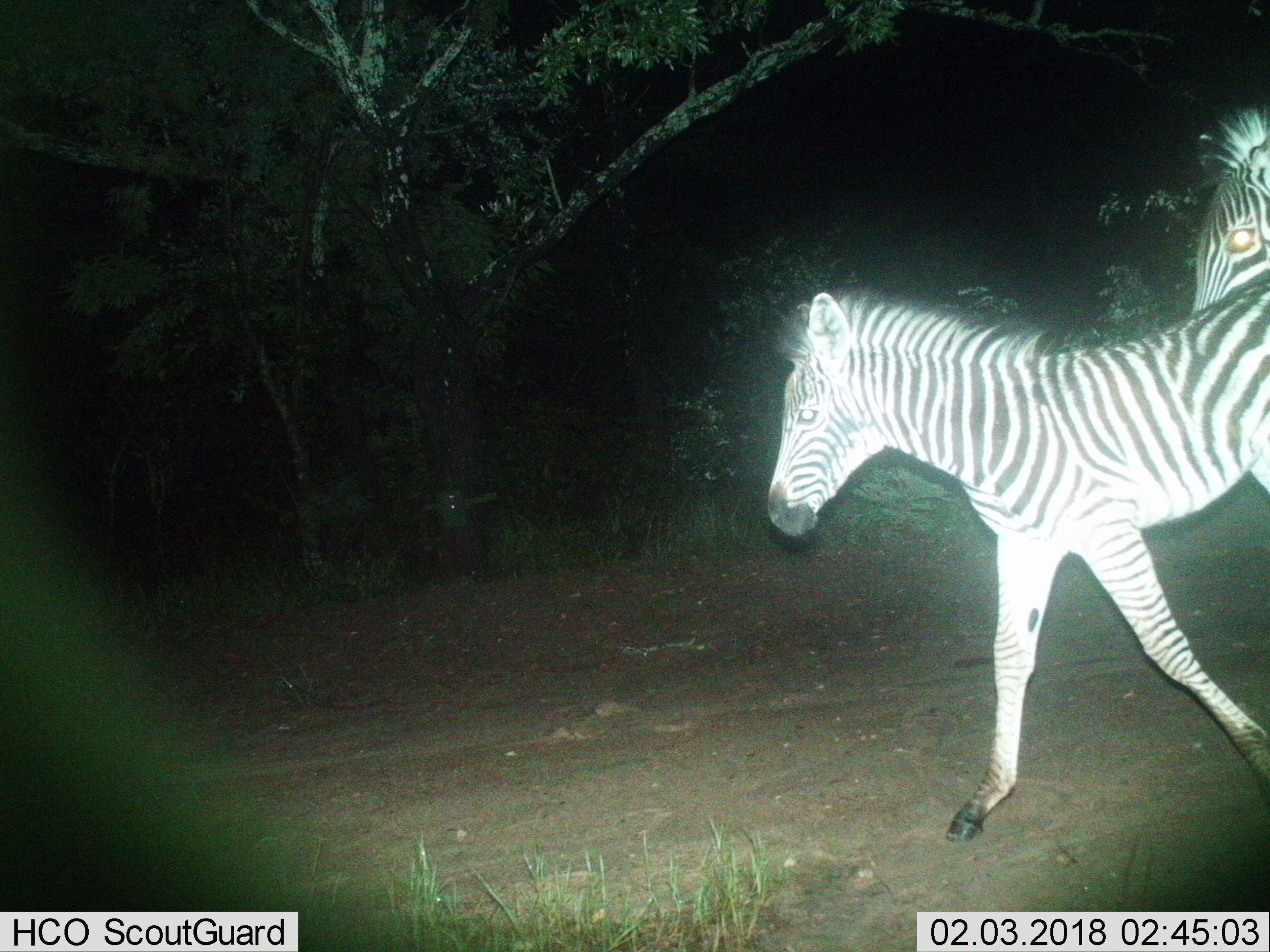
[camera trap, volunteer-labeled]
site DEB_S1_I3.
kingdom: Animalia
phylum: Chordata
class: Mammalia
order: Perissodactyla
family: Equidae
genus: Equus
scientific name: Equus quagga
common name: plains zebra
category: zebraplains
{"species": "zebraplains (plains zebra) (Equus quagga)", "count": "2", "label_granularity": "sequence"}